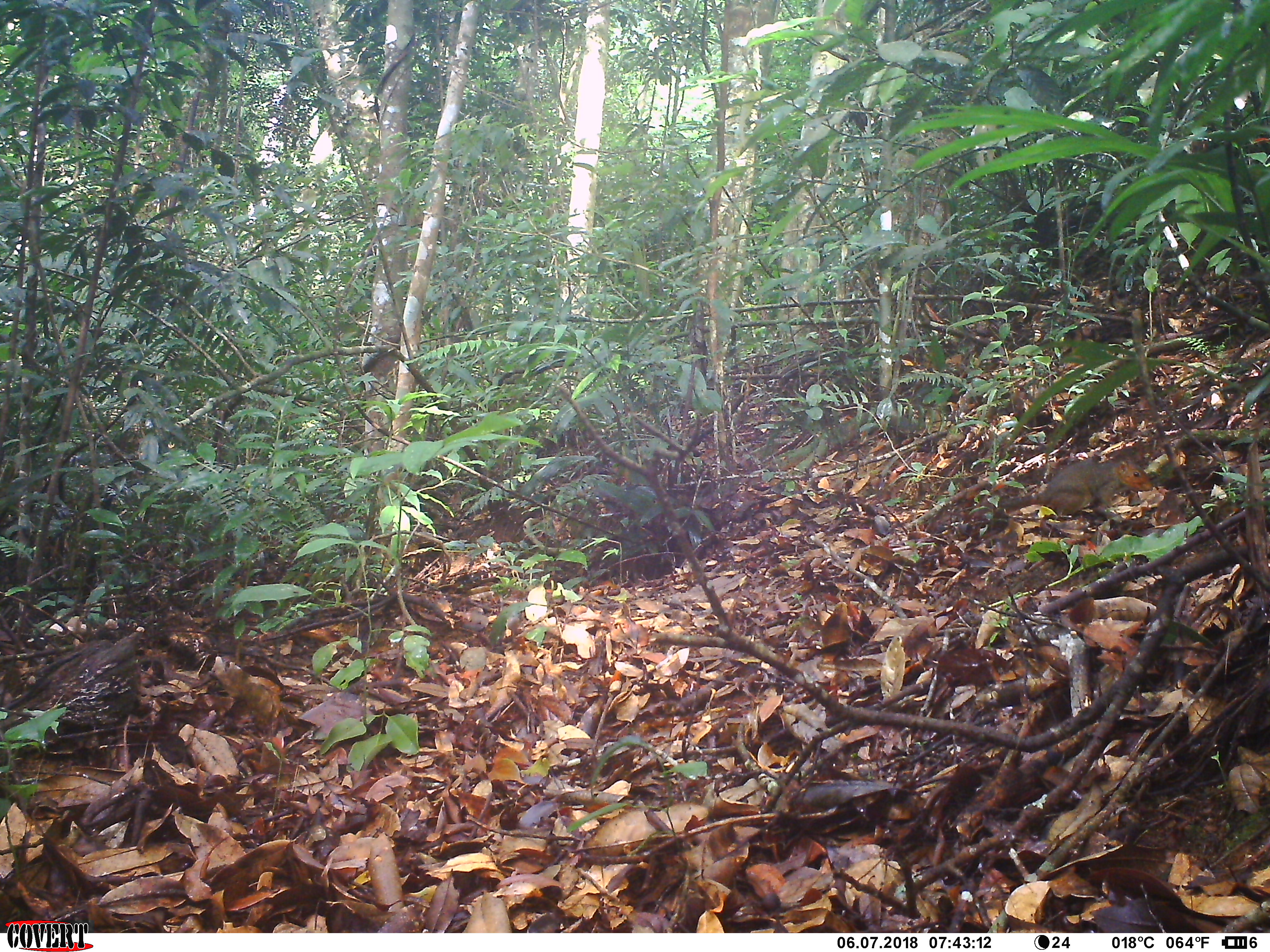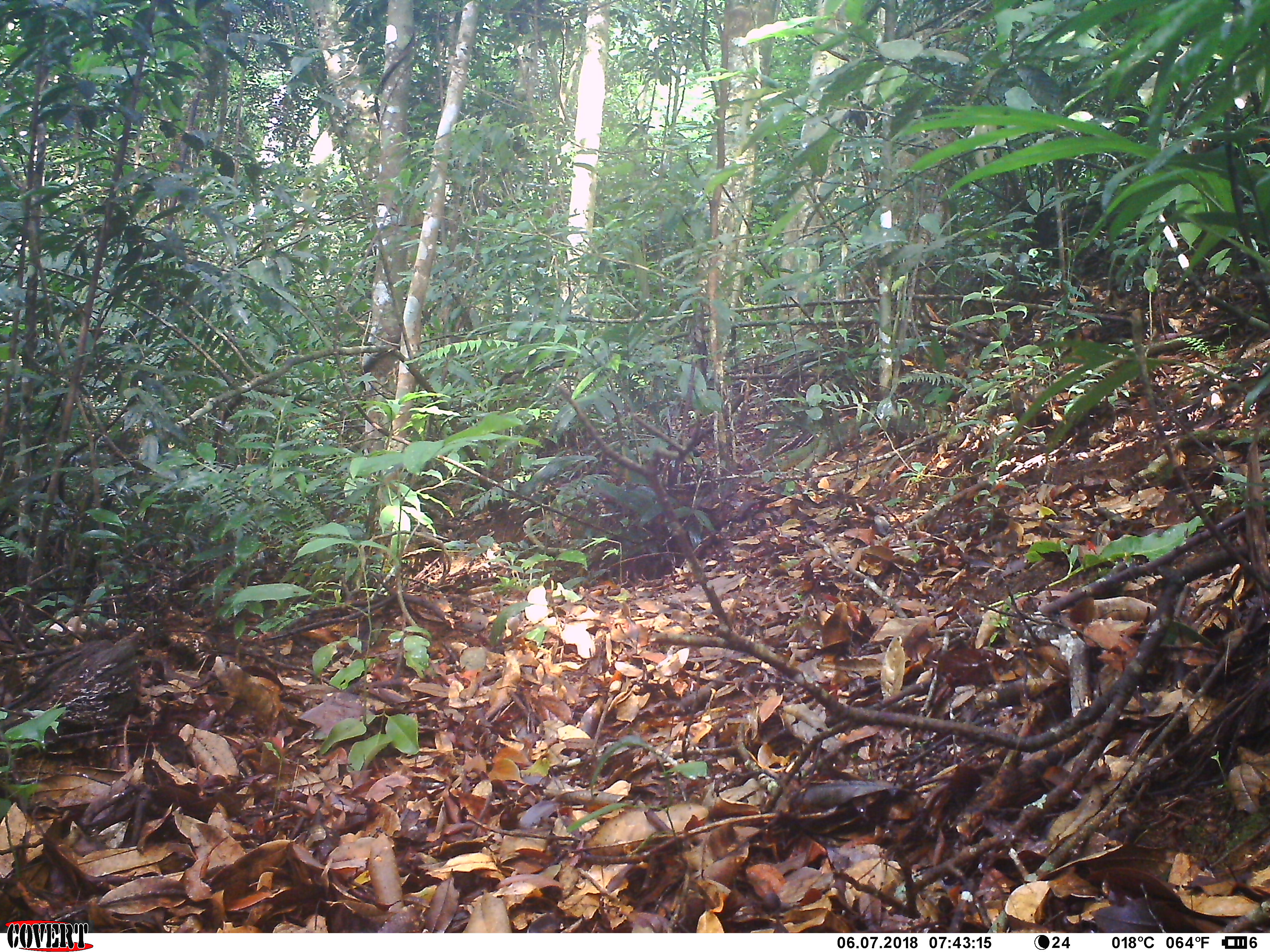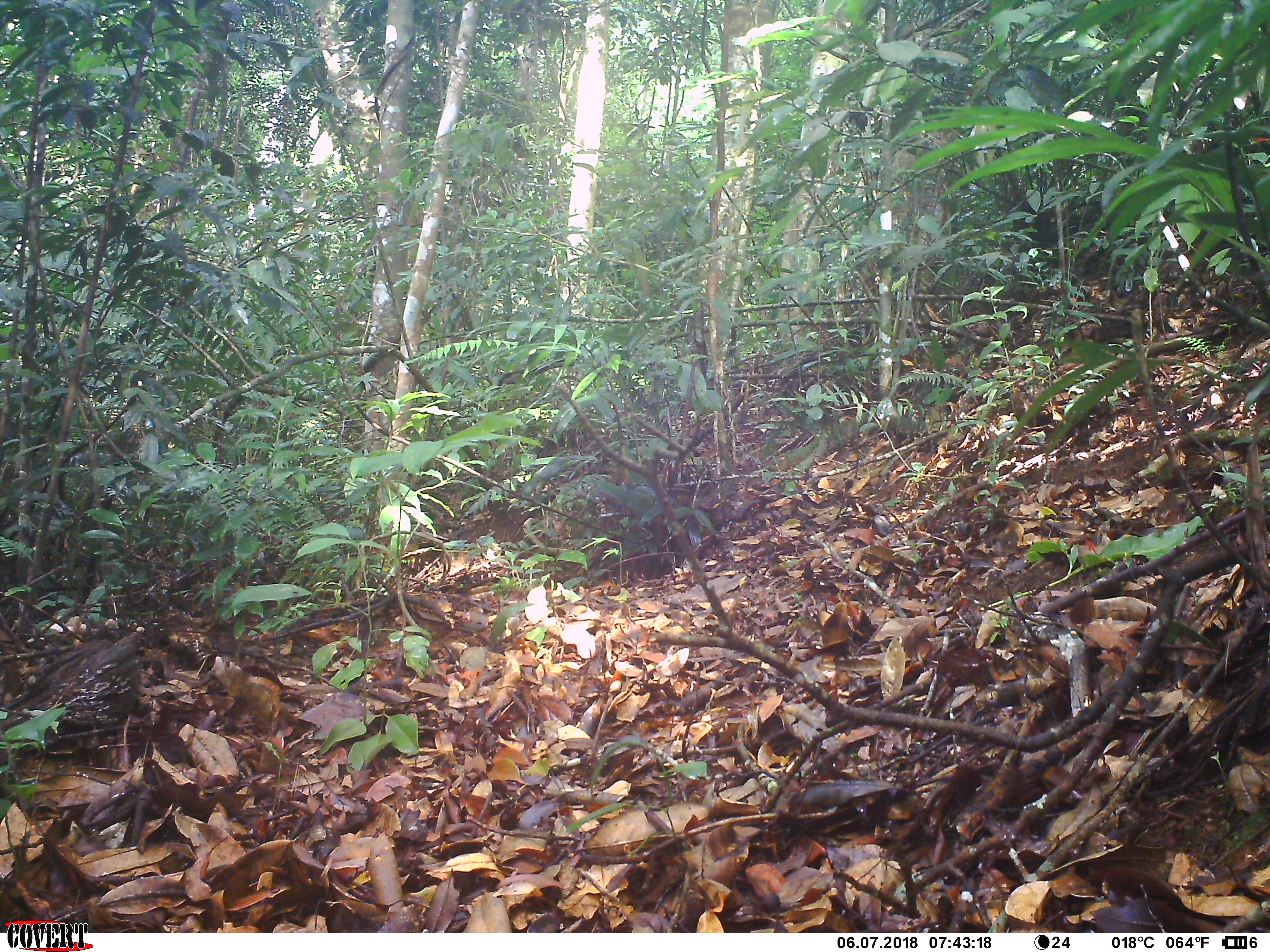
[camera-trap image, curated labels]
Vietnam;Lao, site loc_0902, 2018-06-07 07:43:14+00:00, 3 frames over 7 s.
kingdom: Animalia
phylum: Chordata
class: Mammalia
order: Rodentia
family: Sciuridae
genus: Dremomys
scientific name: Dremomys rufigenis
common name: red-cheeked squirrel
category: red cheeked squirrel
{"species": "red cheeked squirrel (red-cheeked squirrel) (Dremomys rufigenis)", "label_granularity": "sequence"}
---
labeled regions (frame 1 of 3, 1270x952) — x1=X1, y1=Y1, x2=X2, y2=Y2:
red cheeked squirrel: x1=992, y1=456, x2=1153, y2=523